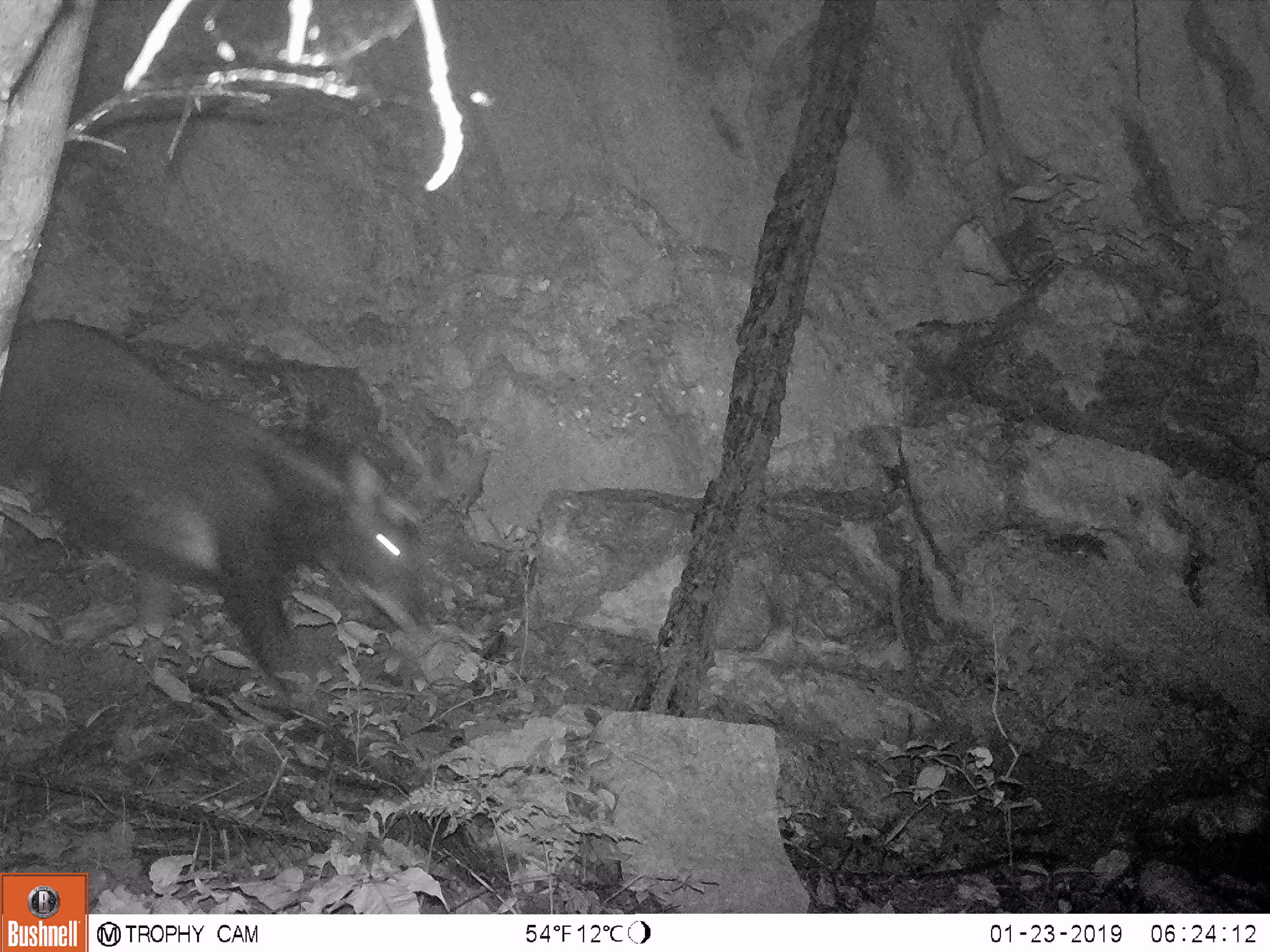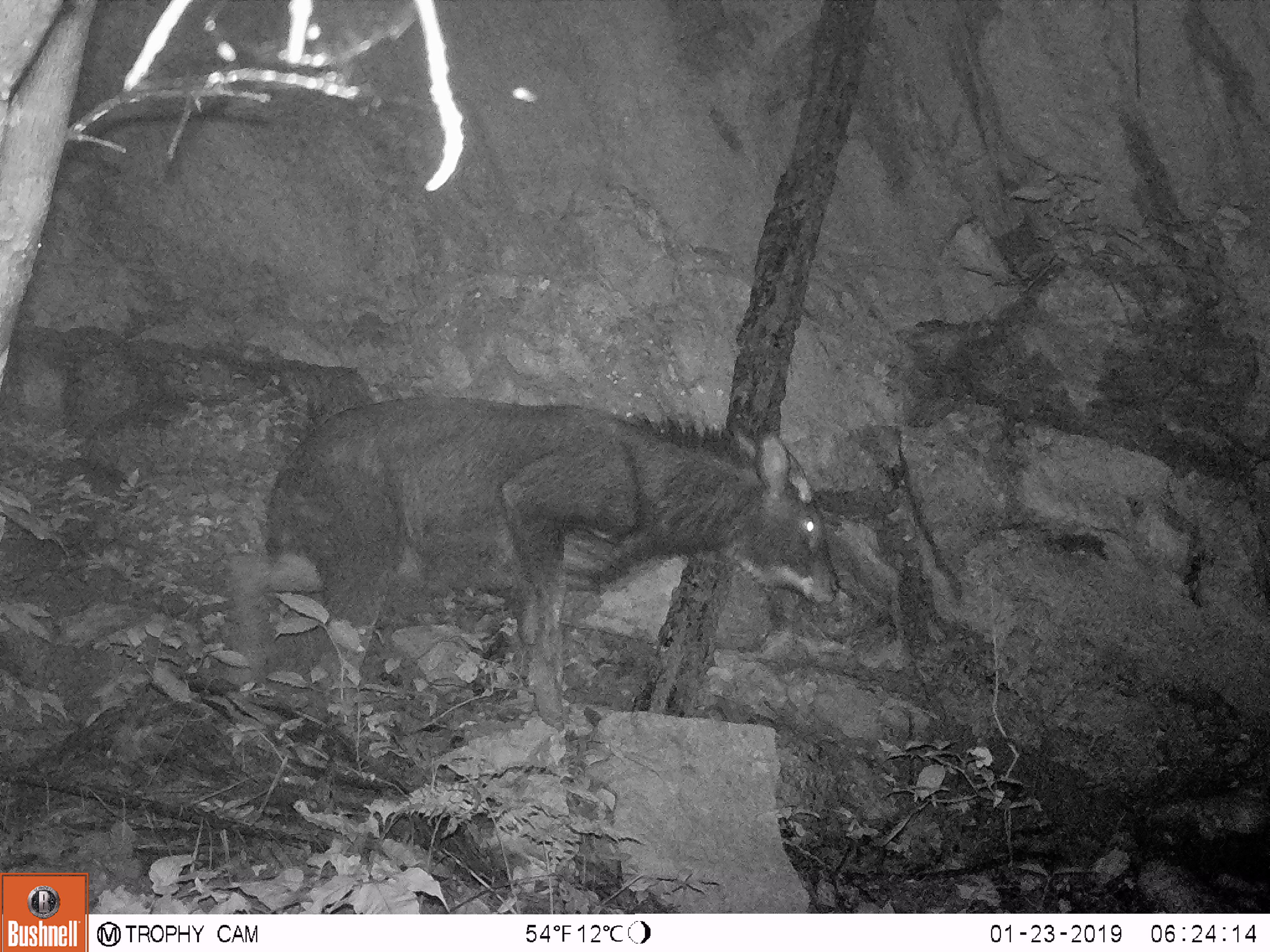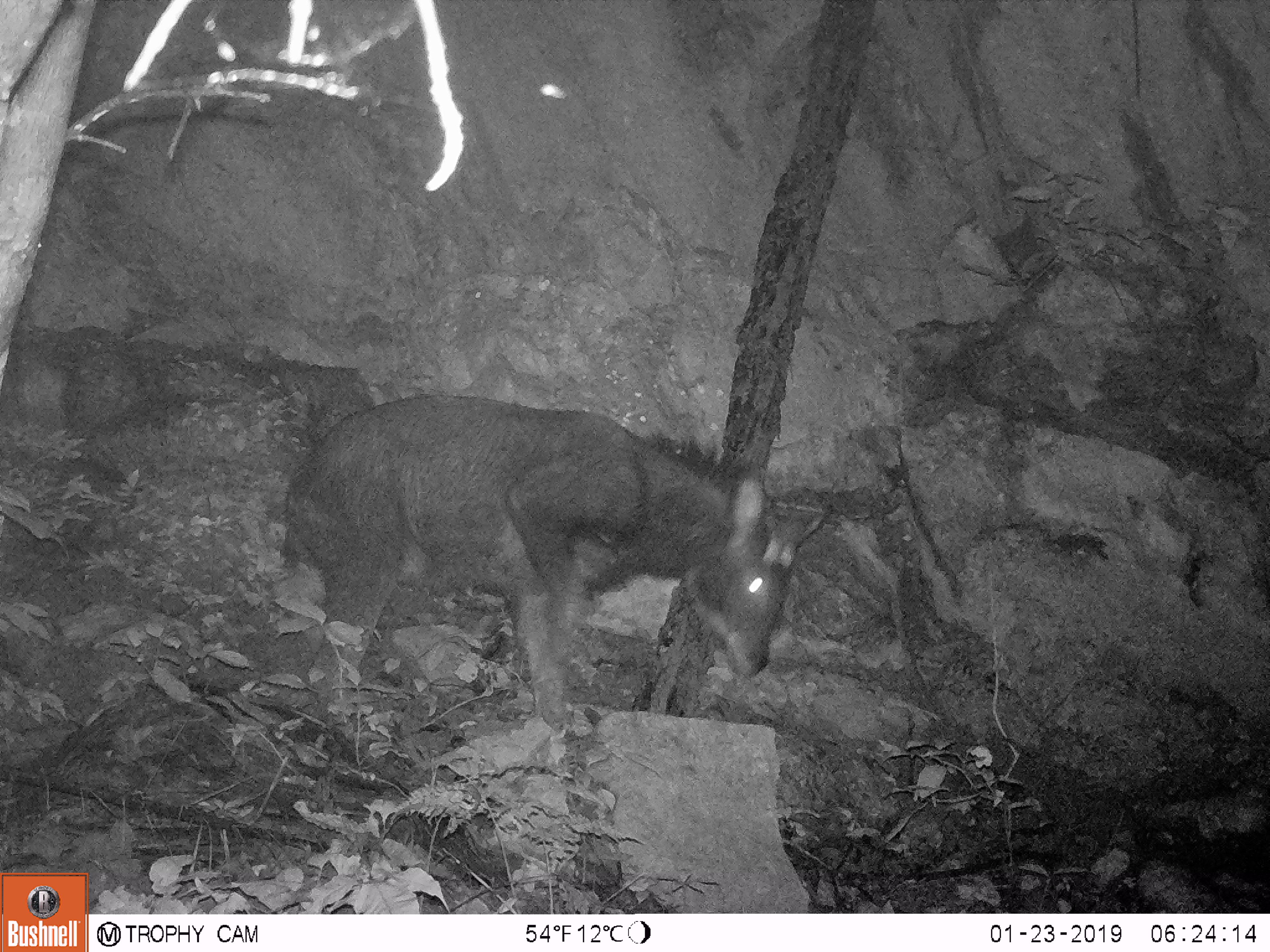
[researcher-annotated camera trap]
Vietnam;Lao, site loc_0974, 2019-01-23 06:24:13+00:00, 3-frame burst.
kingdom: Animalia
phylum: Chordata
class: Mammalia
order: Artiodactyla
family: Bovidae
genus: Capricornis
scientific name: Capricornis sumatraensis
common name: chinese serow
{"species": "chinese serow (Capricornis sumatraensis)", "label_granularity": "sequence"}